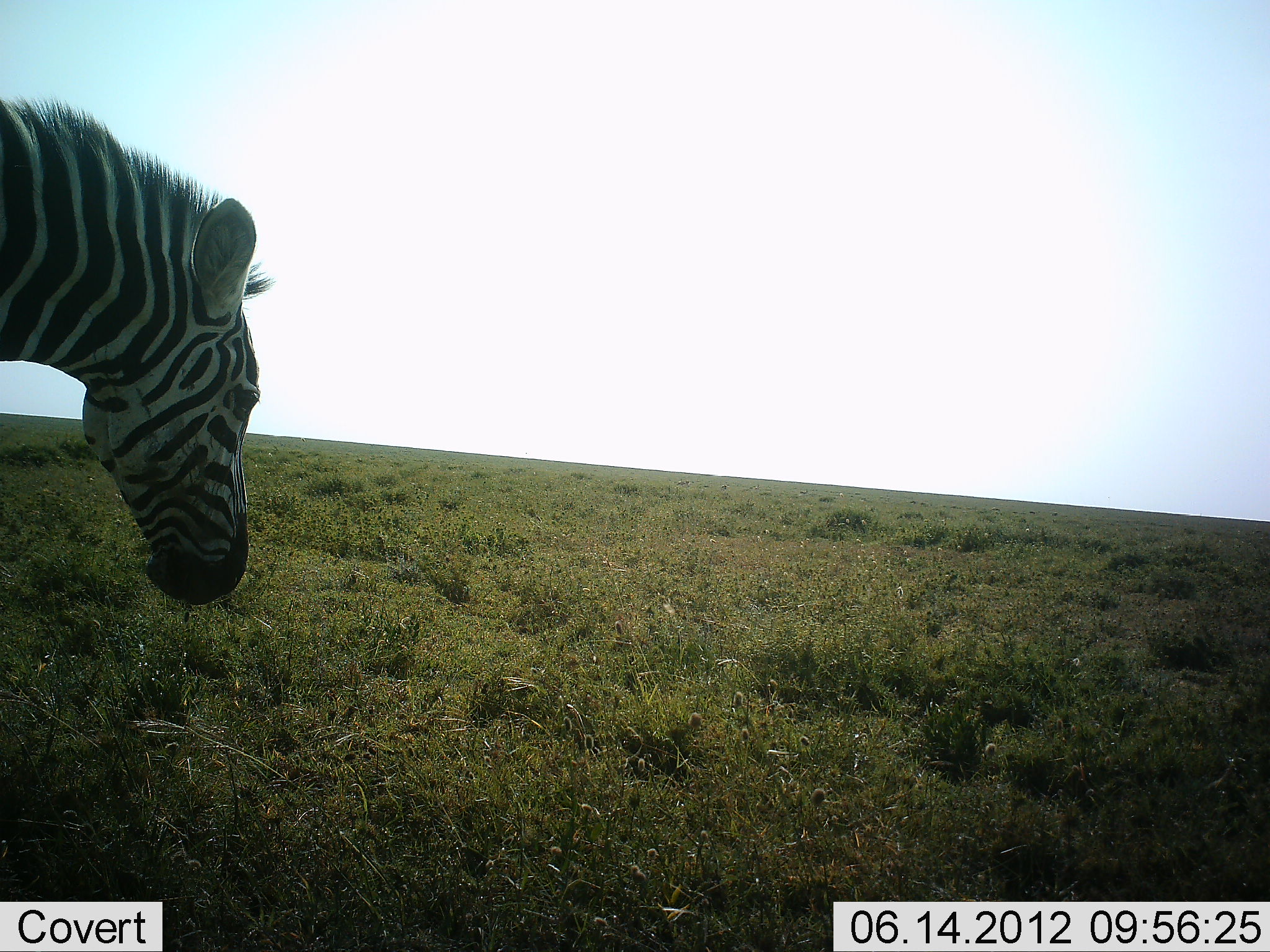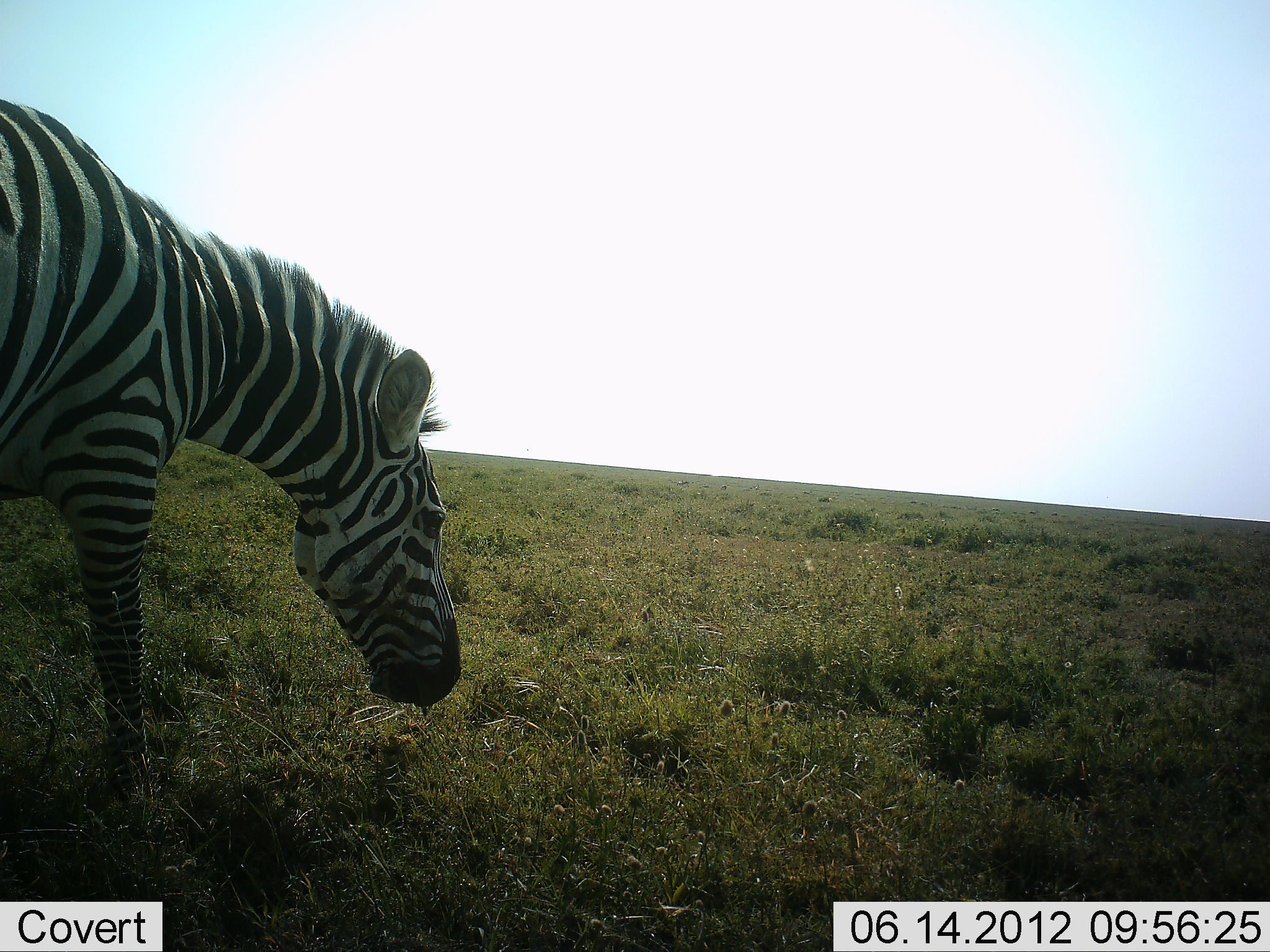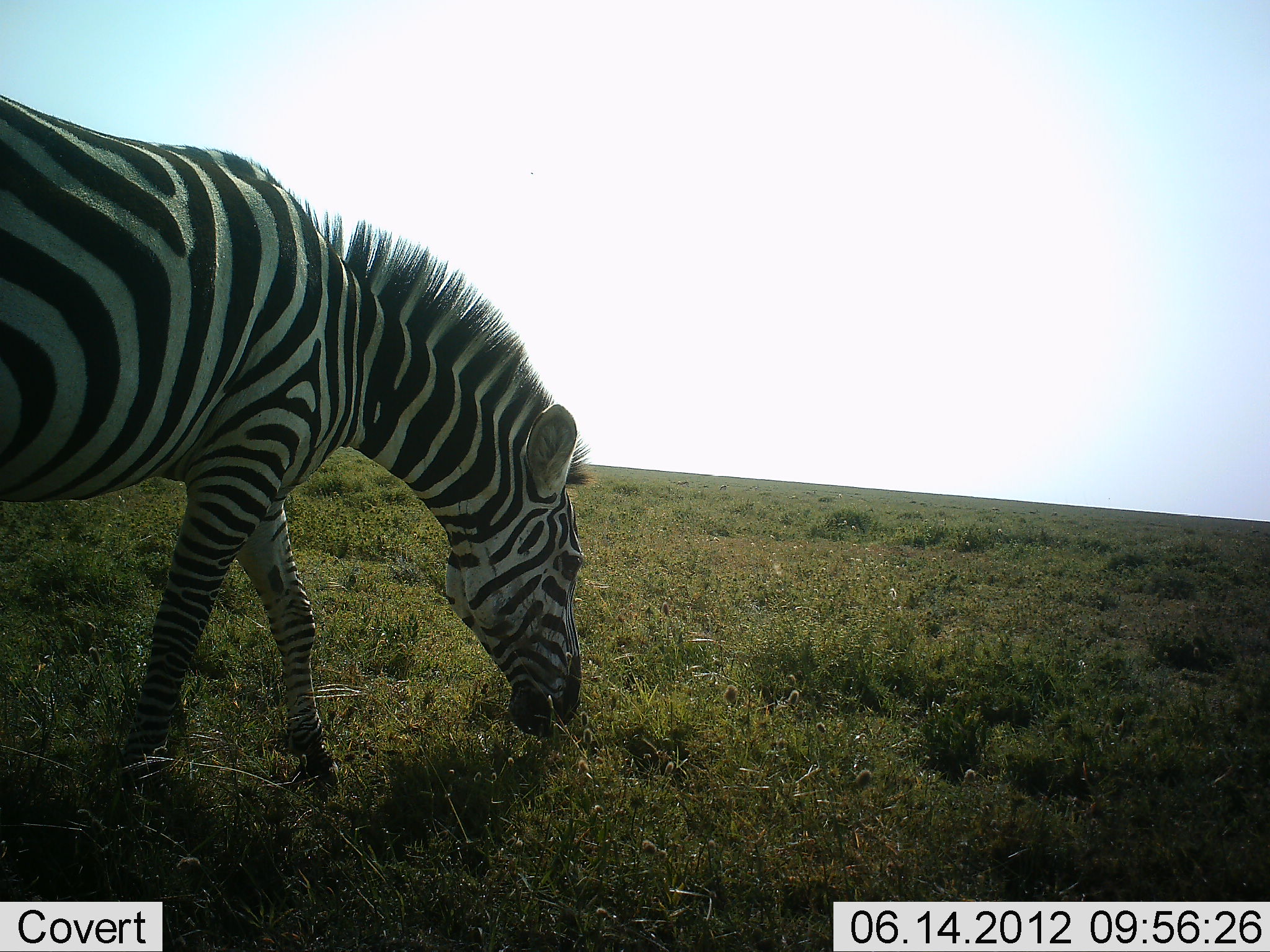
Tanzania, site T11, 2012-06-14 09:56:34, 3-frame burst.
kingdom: Animalia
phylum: Chordata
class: Mammalia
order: Perissodactyla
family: Equidae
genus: Equus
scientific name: Equus quagga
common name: plains zebra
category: zebra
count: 1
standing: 80%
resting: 0%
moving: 10%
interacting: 0%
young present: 0%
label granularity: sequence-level